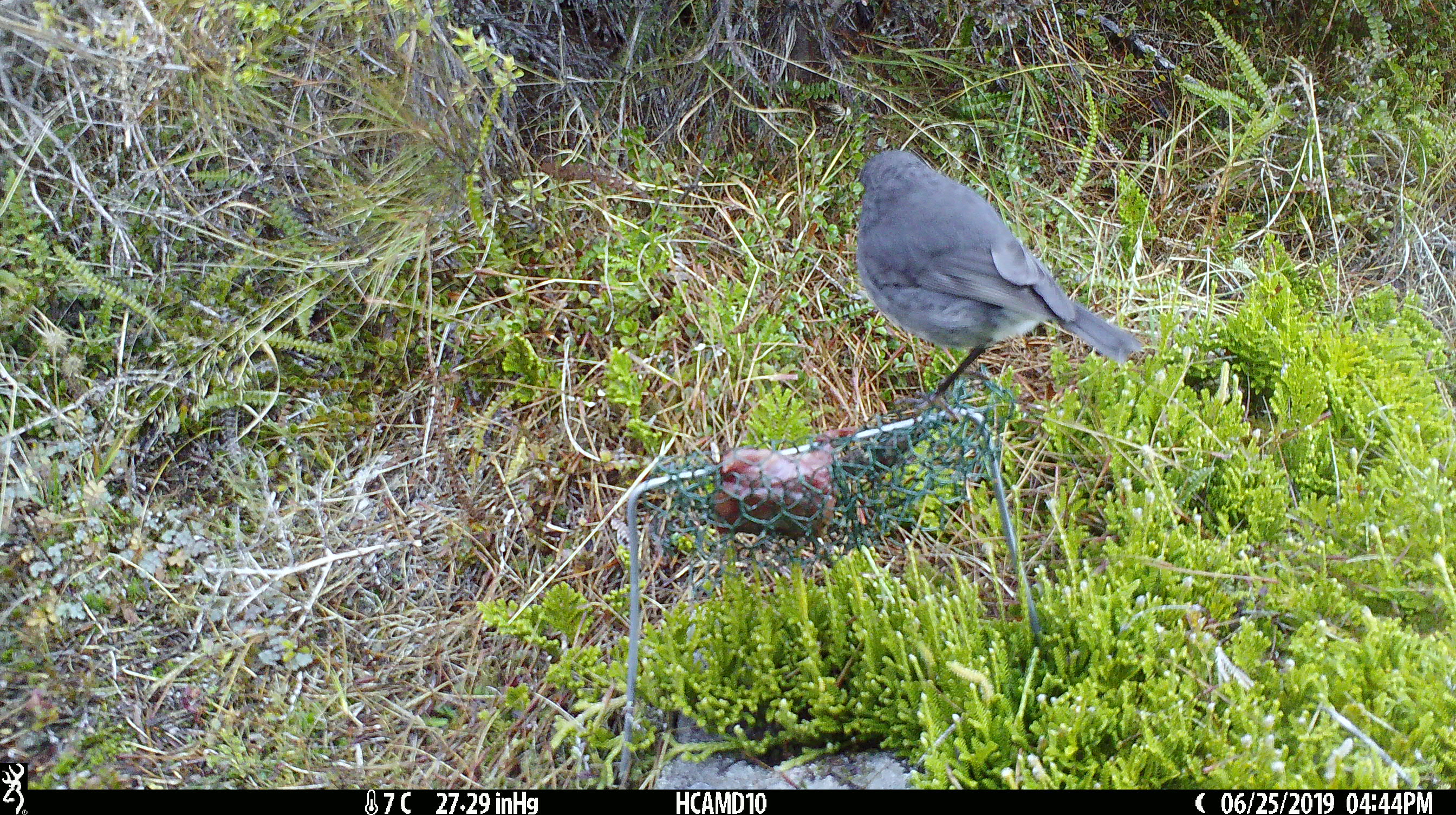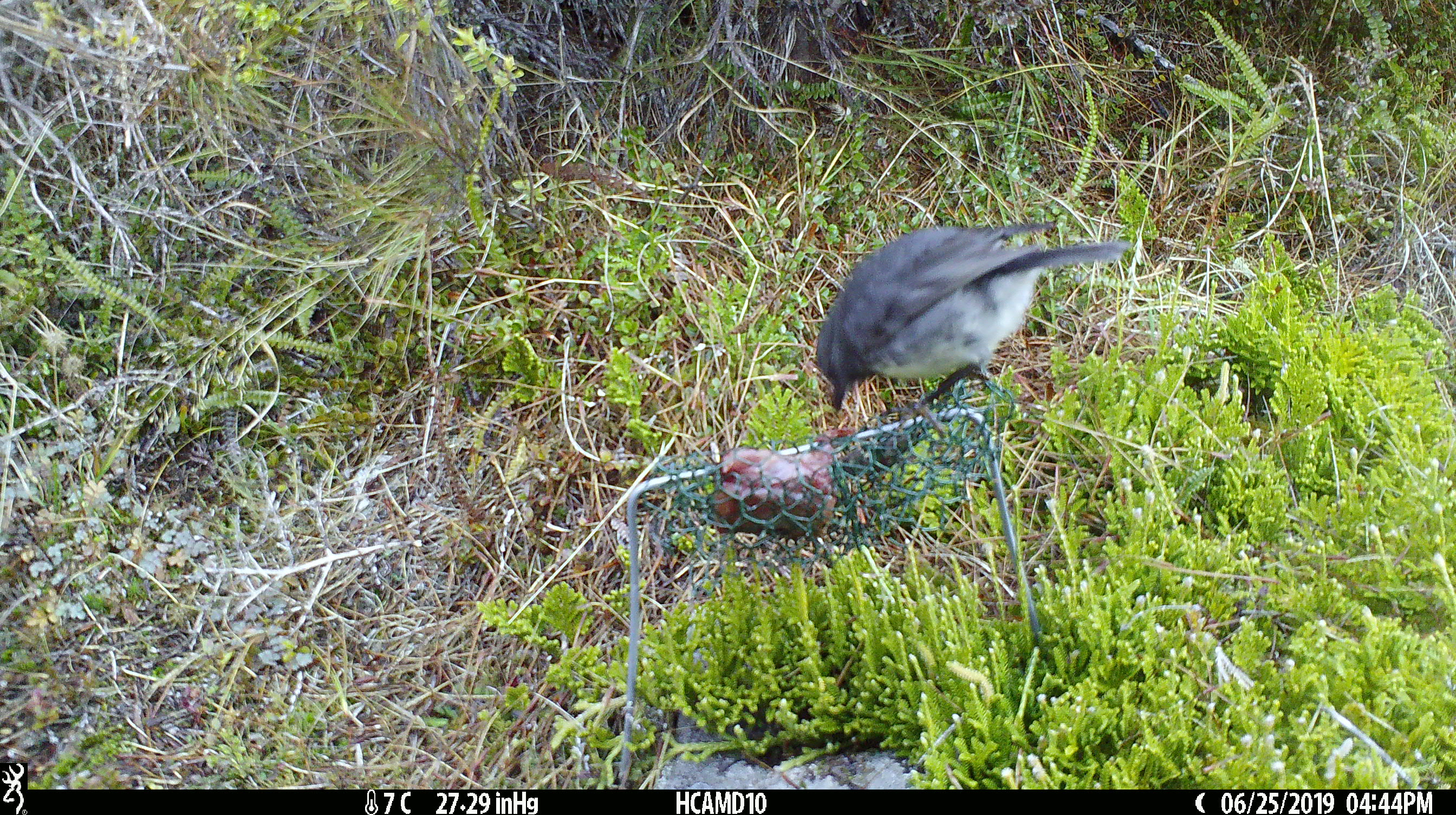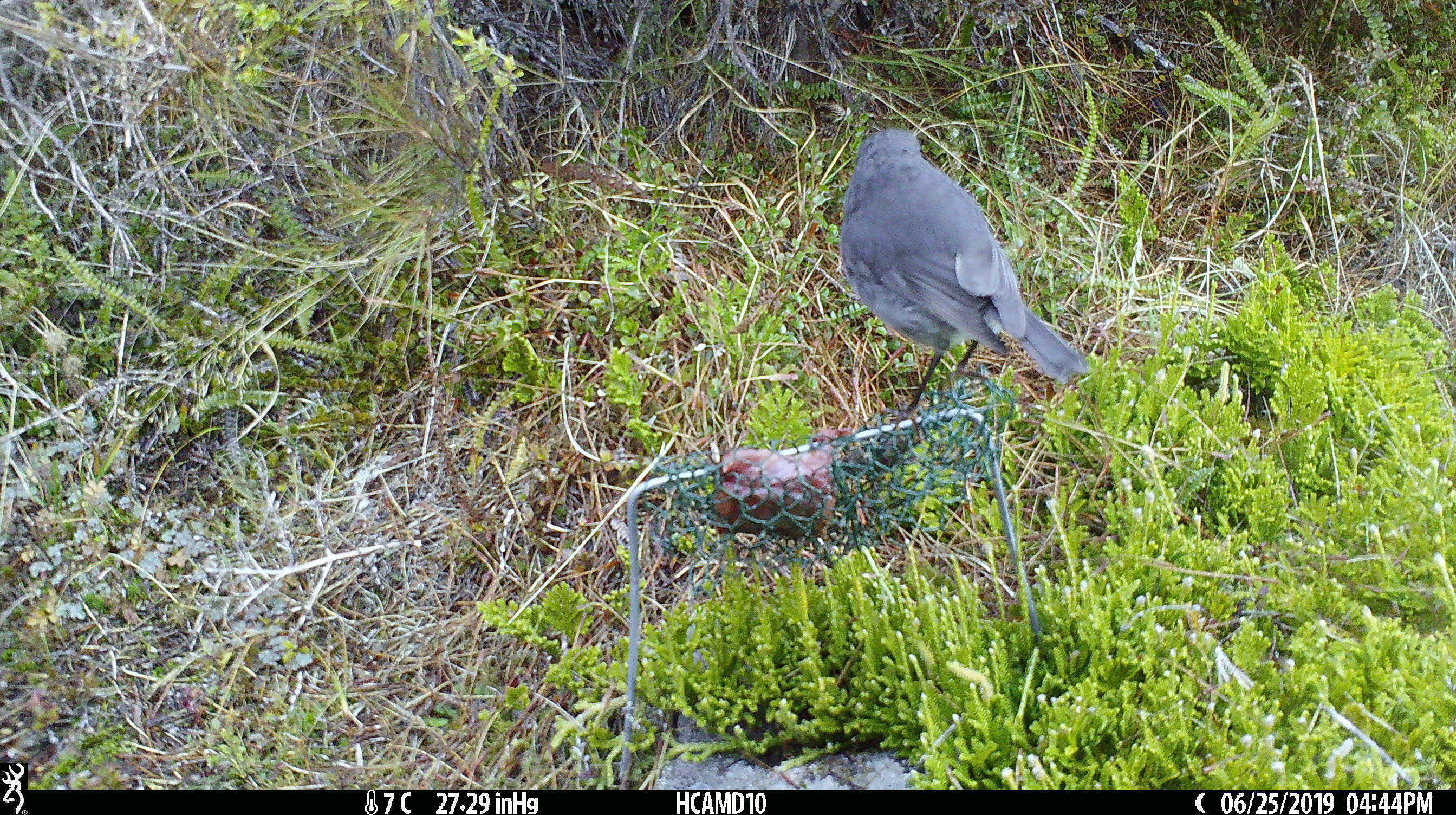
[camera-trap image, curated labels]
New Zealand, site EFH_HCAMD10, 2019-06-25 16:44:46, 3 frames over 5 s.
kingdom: Animalia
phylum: Chordata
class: Aves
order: Passeriformes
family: Petroicidae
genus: Petroica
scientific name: Petroica australis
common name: new zealand robin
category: robin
Robin (new zealand robin) (Petroica australis).